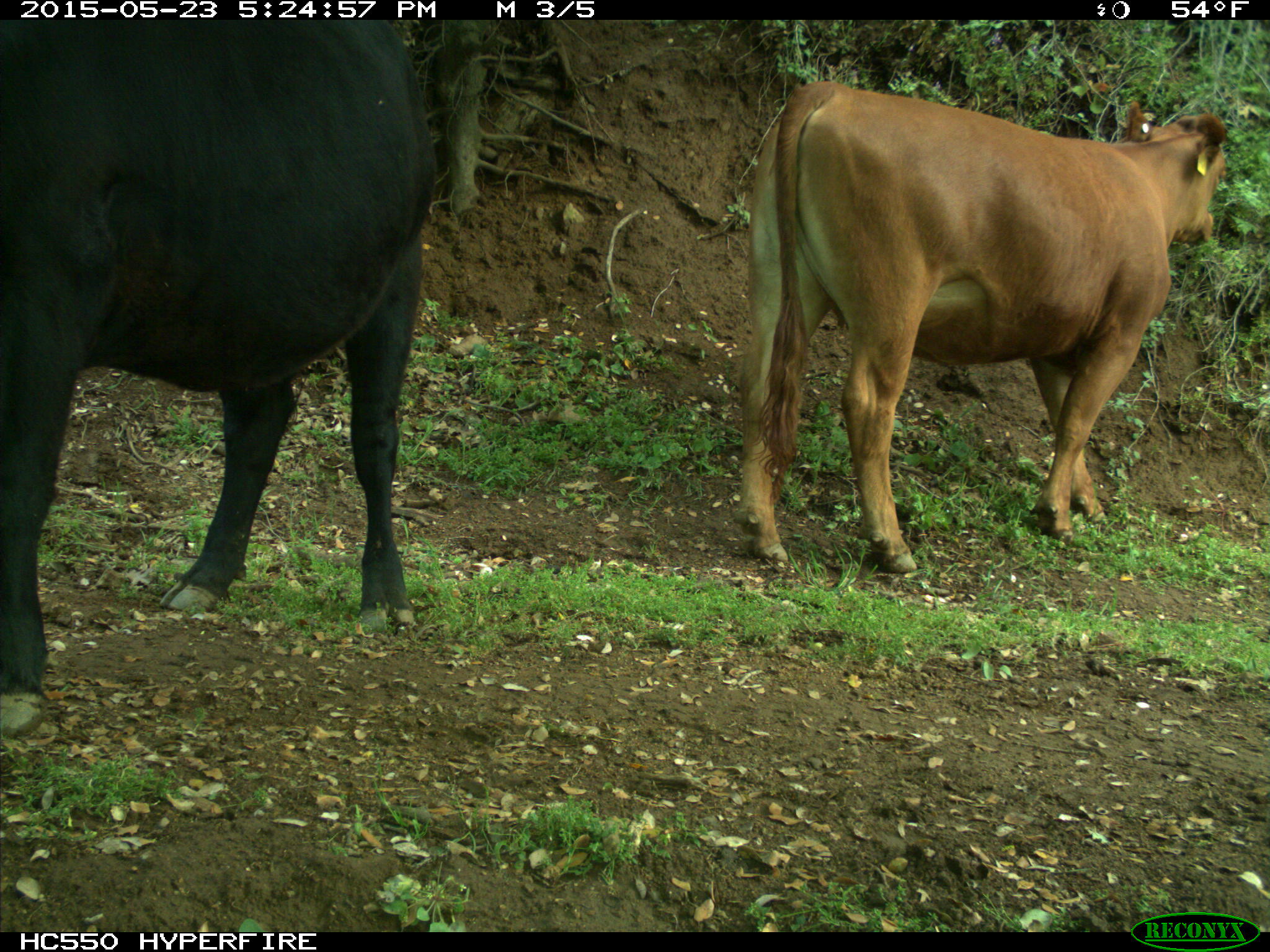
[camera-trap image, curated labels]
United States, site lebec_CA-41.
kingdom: Animalia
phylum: Chordata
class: Mammalia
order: Artiodactyla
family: Bovidae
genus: Bos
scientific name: Bos taurus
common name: domestic cow